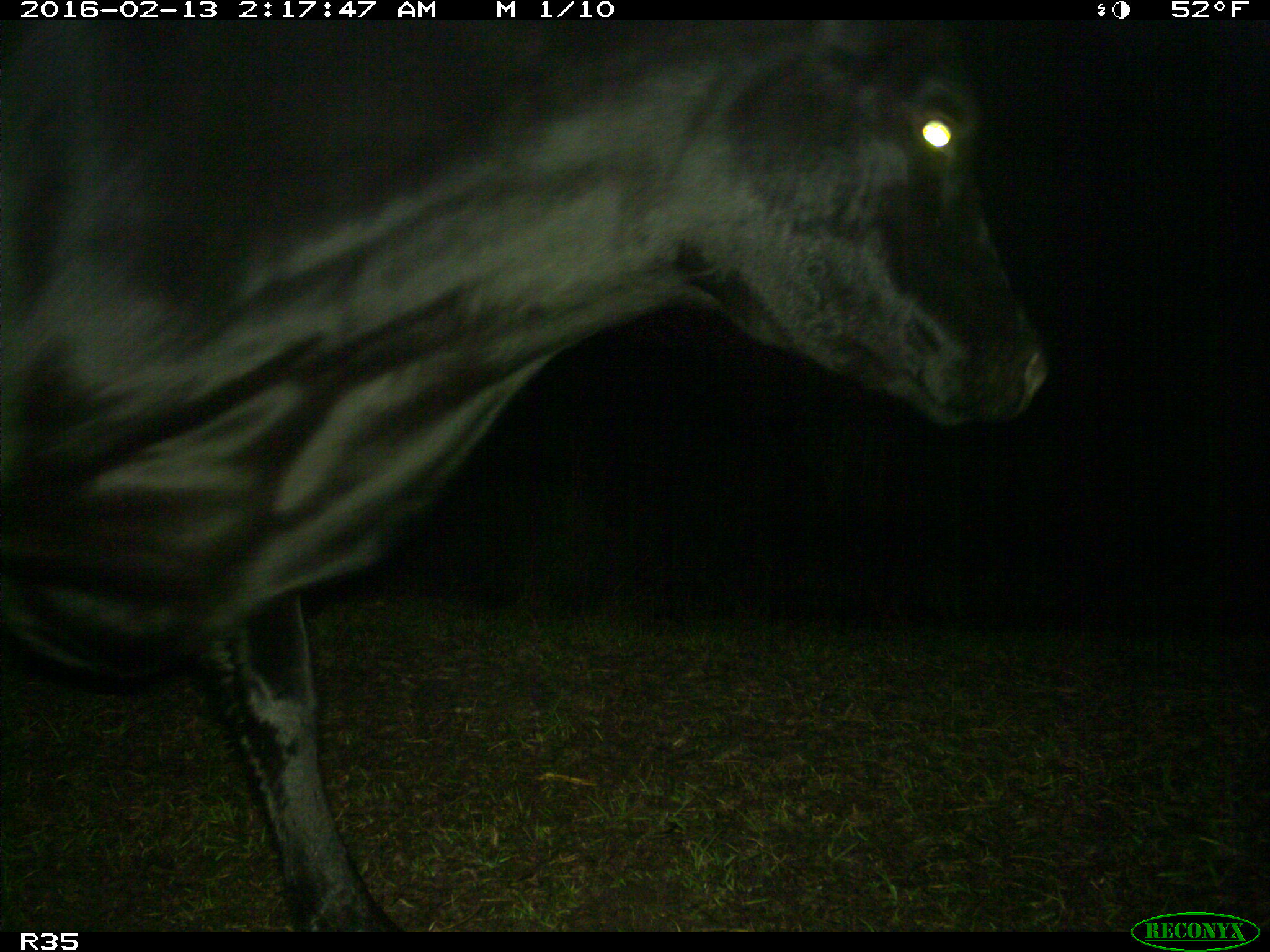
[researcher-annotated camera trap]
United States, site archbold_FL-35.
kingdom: Animalia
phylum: Chordata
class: Mammalia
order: Artiodactyla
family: Bovidae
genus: Bos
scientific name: Bos taurus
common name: domestic cow